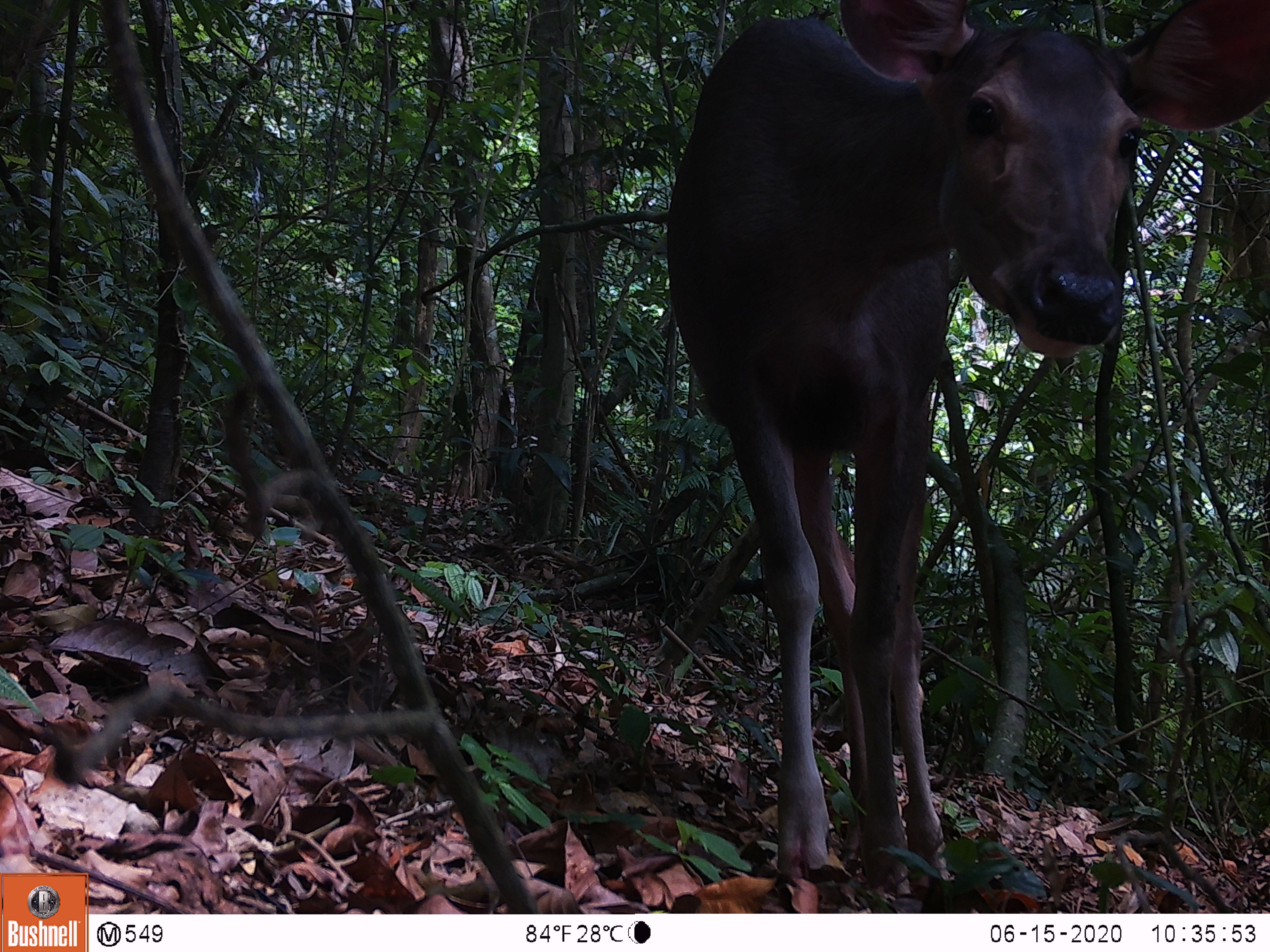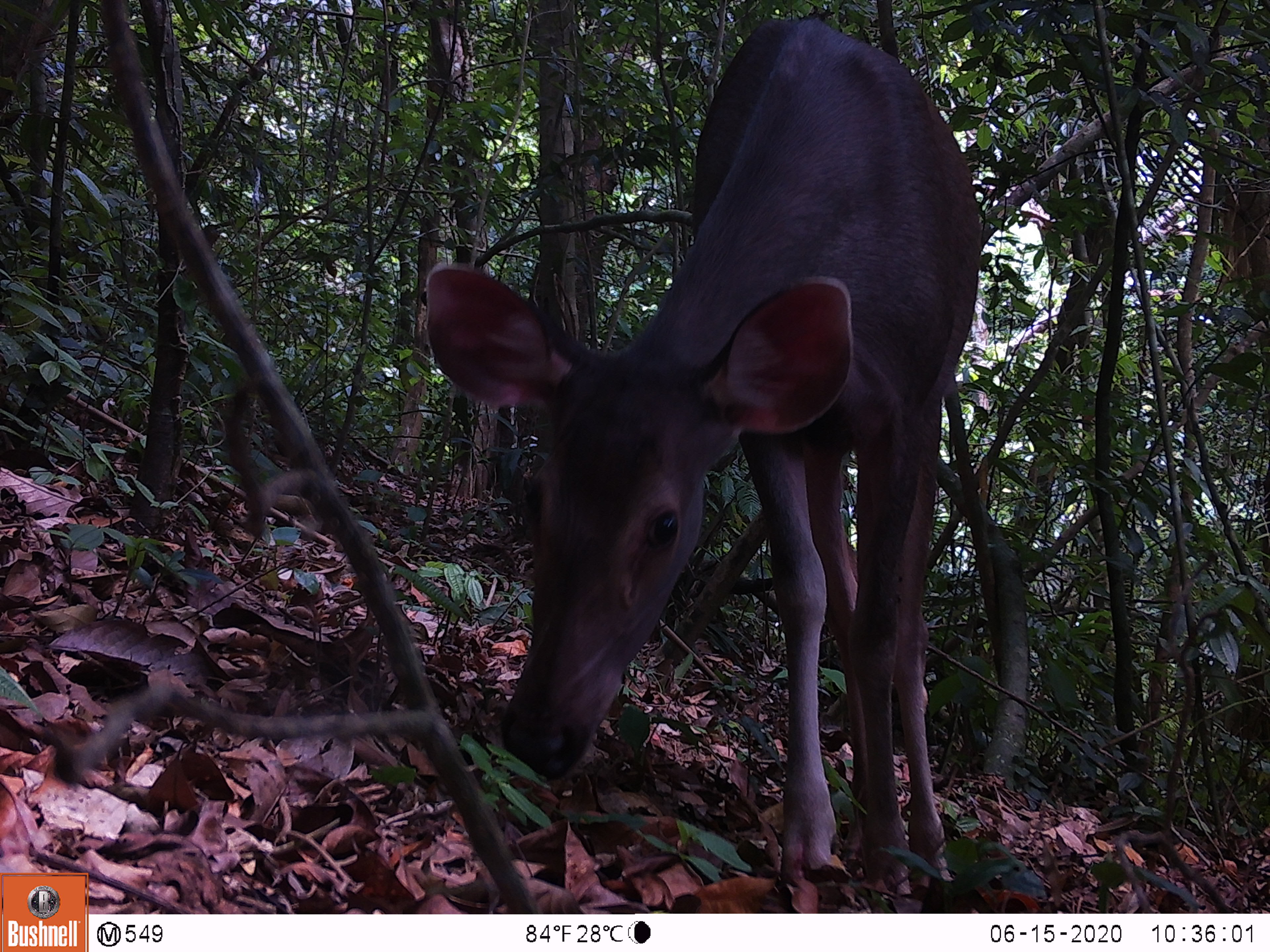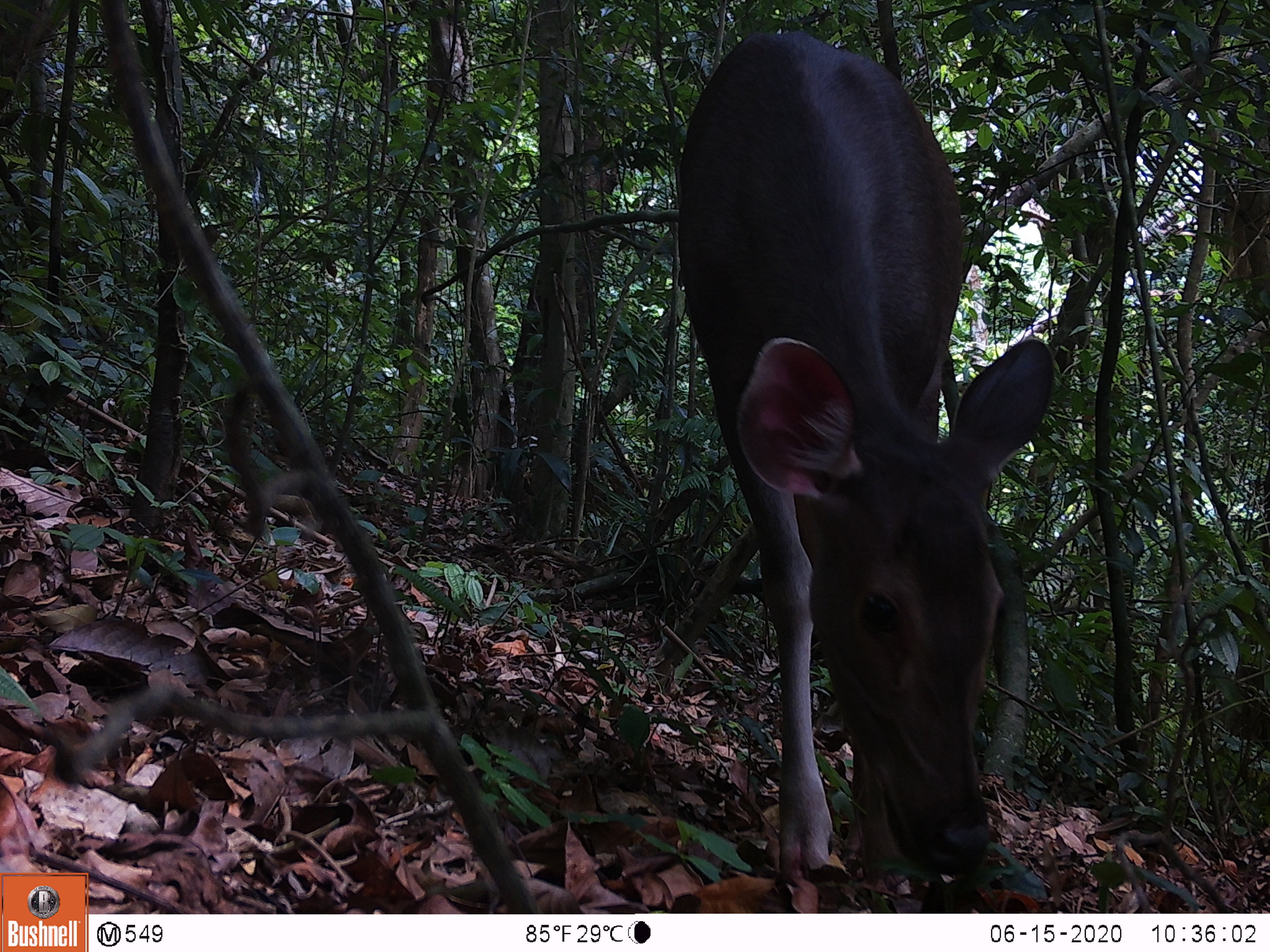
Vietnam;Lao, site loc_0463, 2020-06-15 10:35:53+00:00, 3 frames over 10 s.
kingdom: Animalia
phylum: Chordata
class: Mammalia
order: Artiodactyla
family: Cervidae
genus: Rusa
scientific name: Rusa unicolor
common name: sambar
Sambar (Rusa unicolor). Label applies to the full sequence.